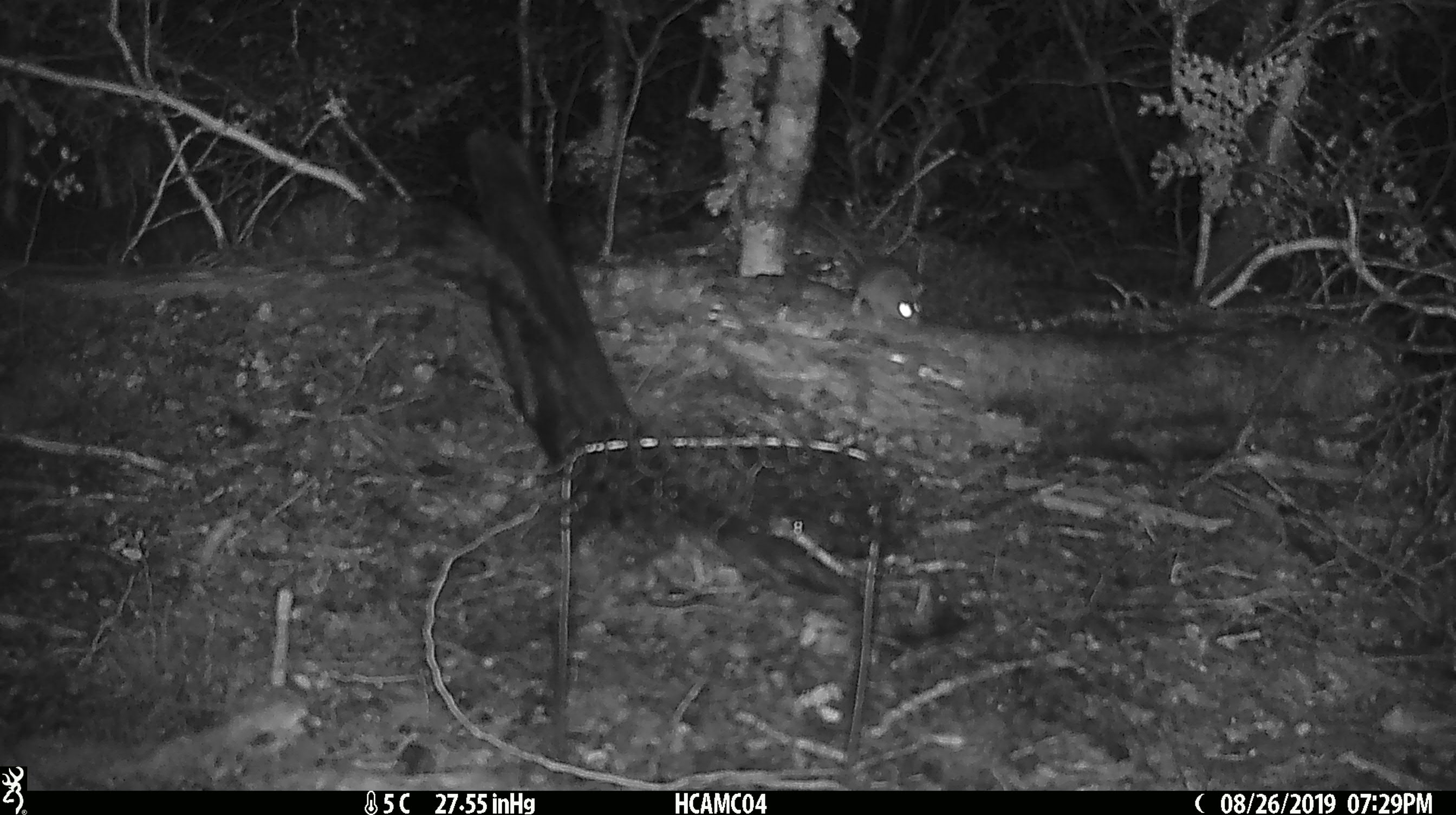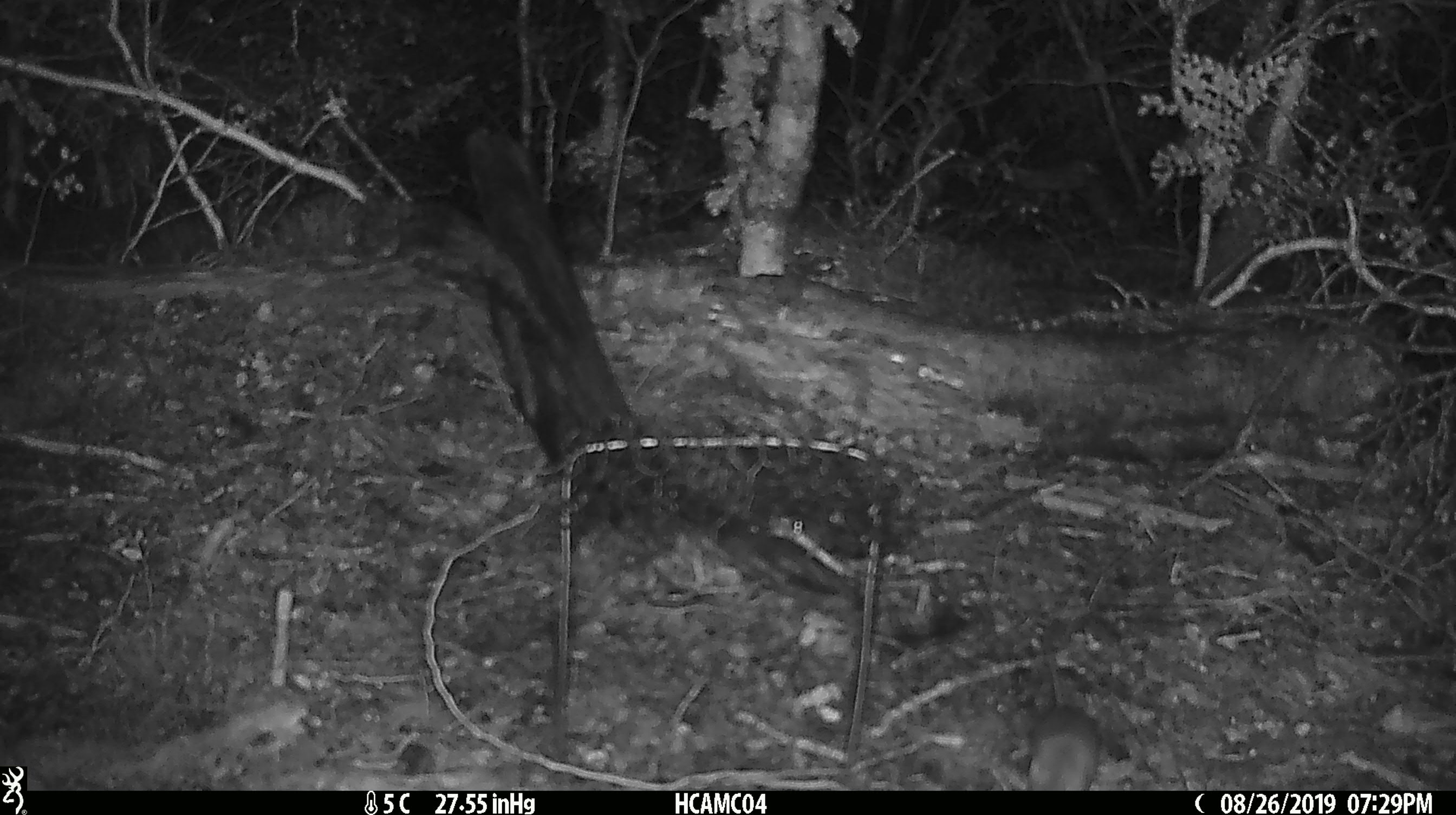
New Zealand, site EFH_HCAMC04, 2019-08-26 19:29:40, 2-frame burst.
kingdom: Animalia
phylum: Chordata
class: Mammalia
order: Rodentia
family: Muridae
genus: Mus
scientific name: Mus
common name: mouse